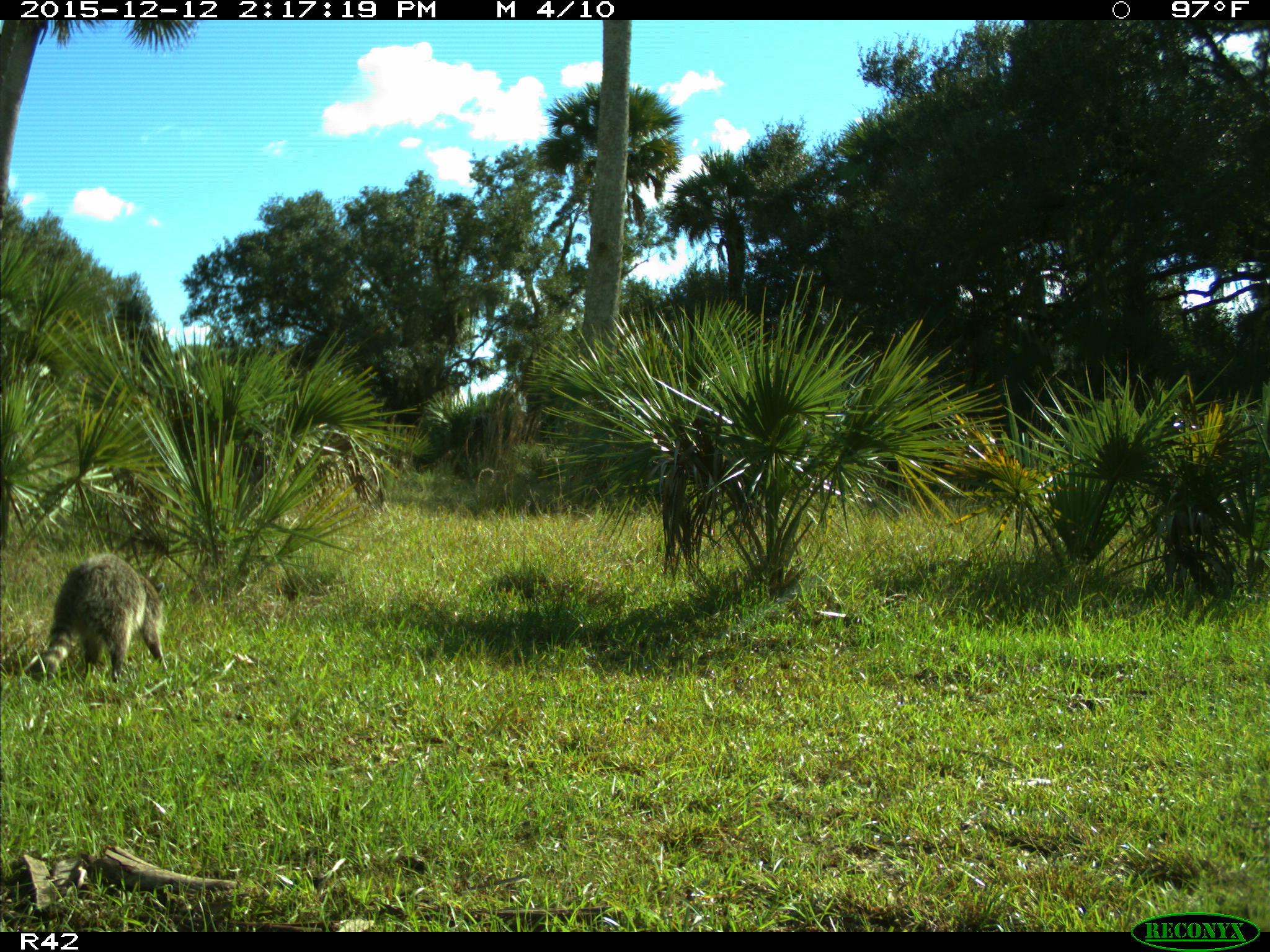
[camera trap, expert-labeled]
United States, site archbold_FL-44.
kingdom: Animalia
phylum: Chordata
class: Mammalia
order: Carnivora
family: Procyonidae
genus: Procyon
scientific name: Procyon lotor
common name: common raccoon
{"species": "Procyon lotor (common raccoon)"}